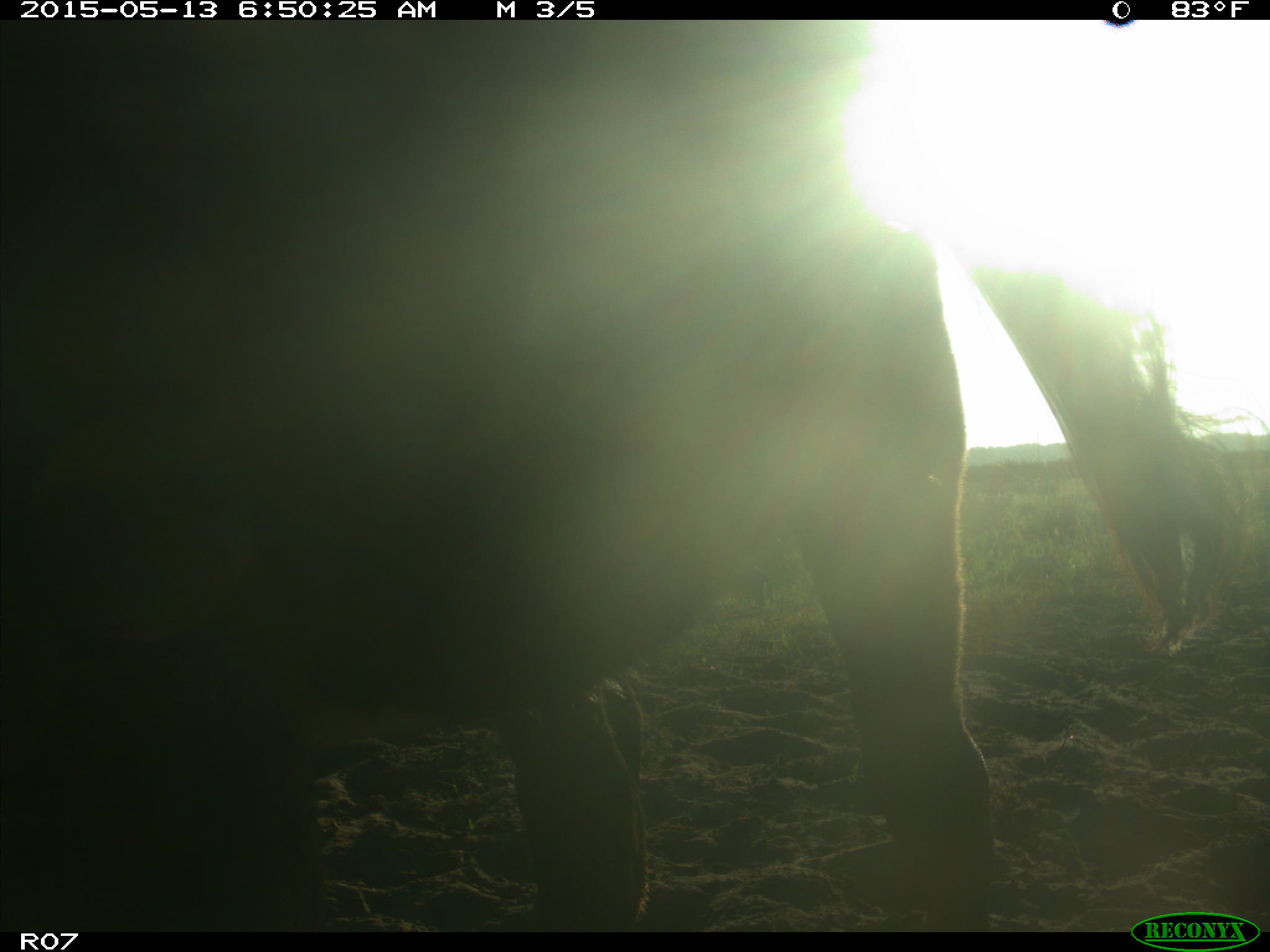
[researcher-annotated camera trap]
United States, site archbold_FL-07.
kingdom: Animalia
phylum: Chordata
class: Mammalia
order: Artiodactyla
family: Bovidae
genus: Bos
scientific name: Bos taurus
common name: domestic cow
Bos taurus (domestic cow).